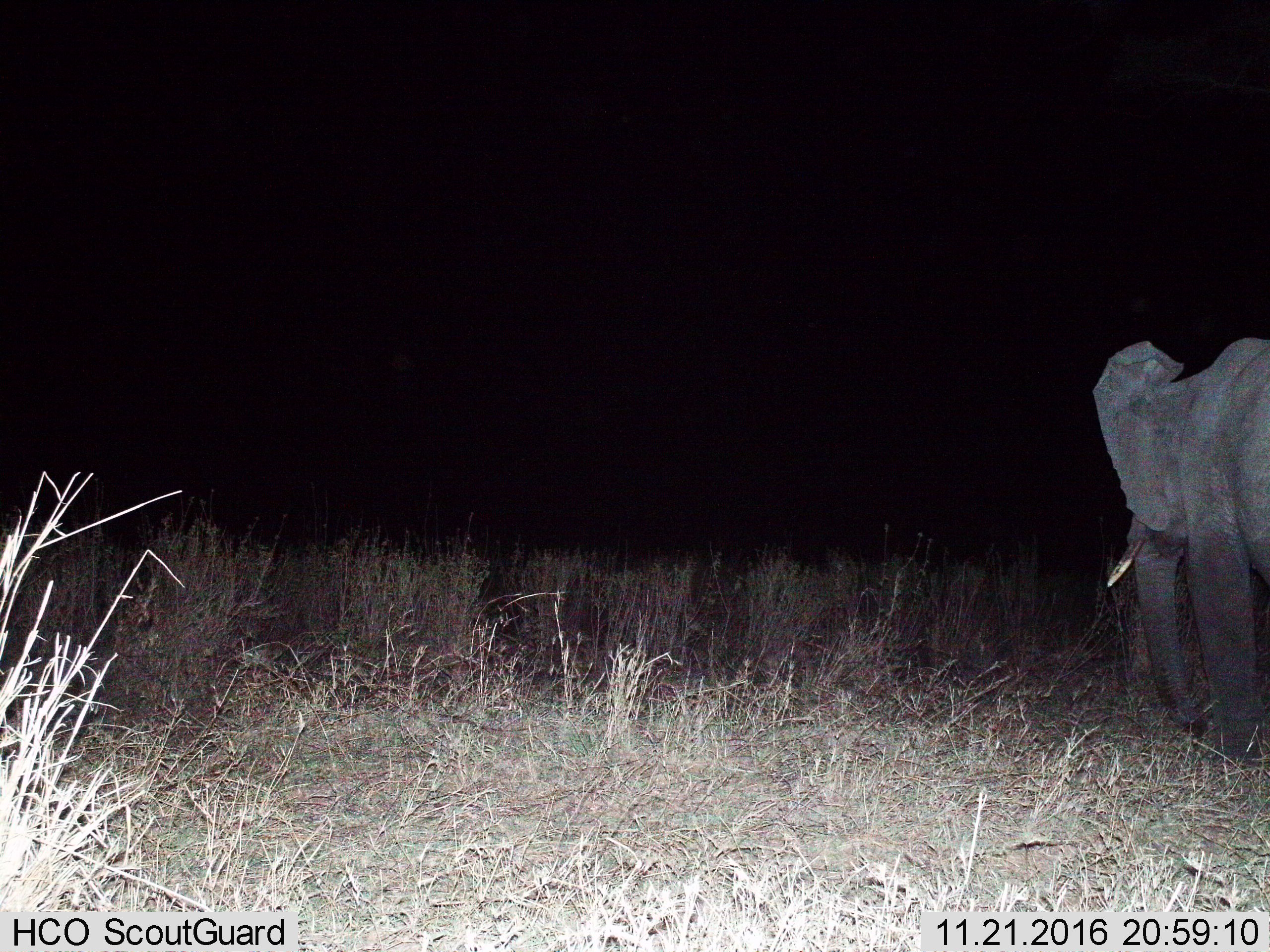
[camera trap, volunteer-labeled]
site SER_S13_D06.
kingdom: Animalia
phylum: Chordata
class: Mammalia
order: Proboscidea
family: Elephantidae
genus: Loxodonta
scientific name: Loxodonta africana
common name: african bush elephant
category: elephant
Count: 1.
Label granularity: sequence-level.